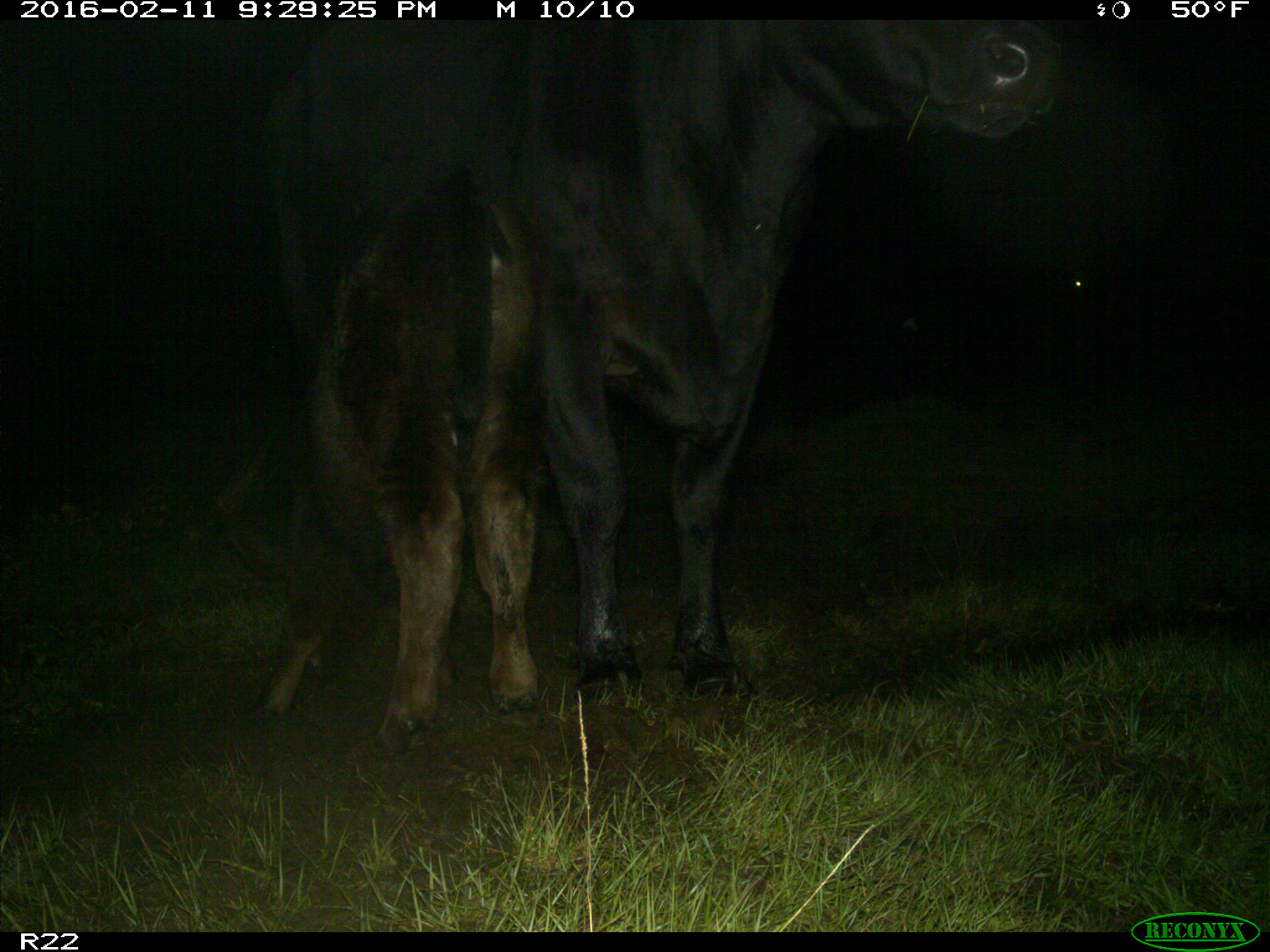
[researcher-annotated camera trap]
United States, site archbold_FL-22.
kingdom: Animalia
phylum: Chordata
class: Mammalia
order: Artiodactyla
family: Bovidae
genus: Bos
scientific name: Bos taurus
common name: domestic cow